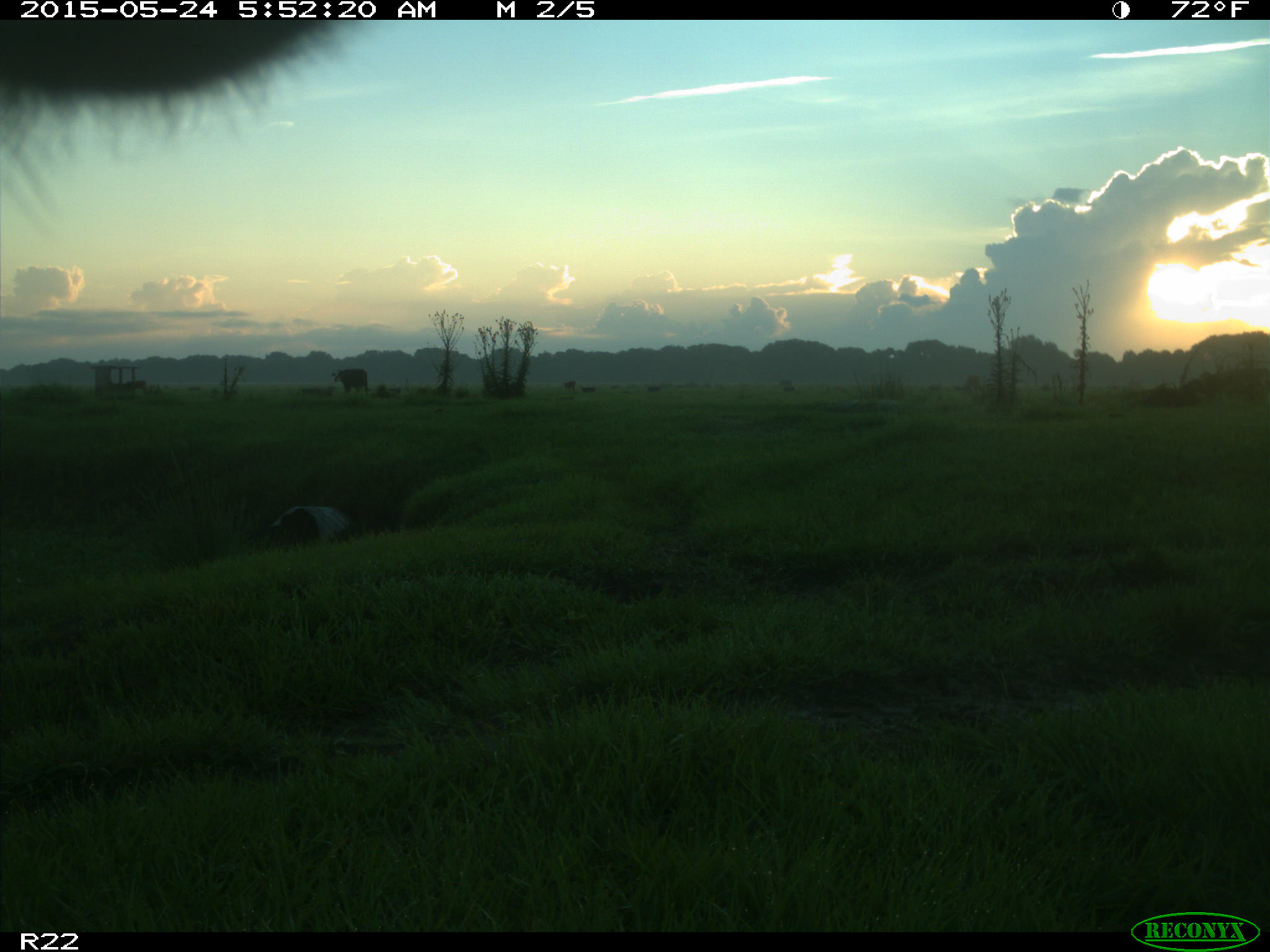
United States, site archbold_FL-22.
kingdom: Animalia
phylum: Chordata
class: Mammalia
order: Artiodactyla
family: Bovidae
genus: Bos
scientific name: Bos taurus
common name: domestic cow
Bos taurus (domestic cow).